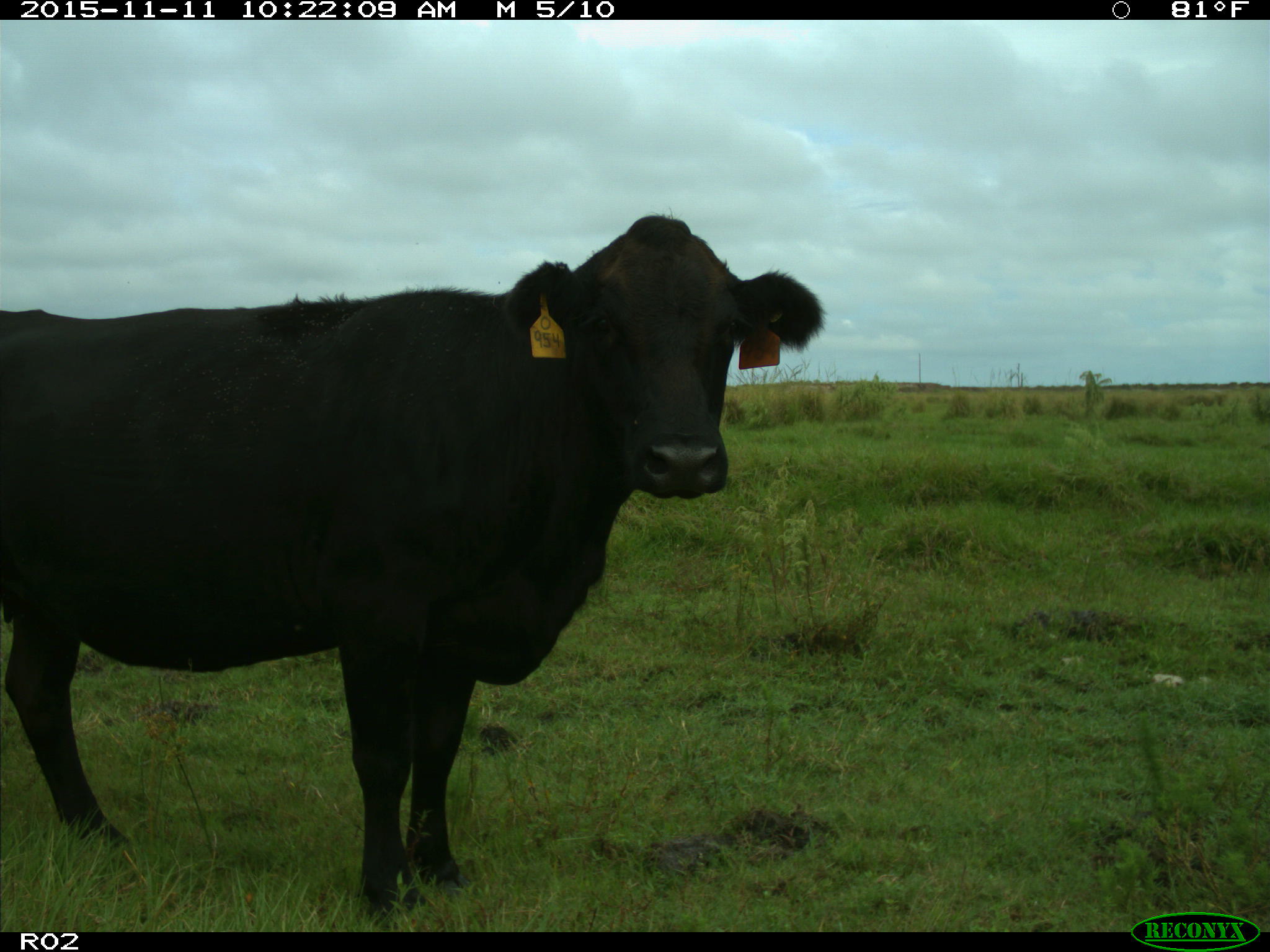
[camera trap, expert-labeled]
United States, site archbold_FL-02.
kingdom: Animalia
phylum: Chordata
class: Mammalia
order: Artiodactyla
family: Bovidae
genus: Bos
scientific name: Bos taurus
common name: domestic cow